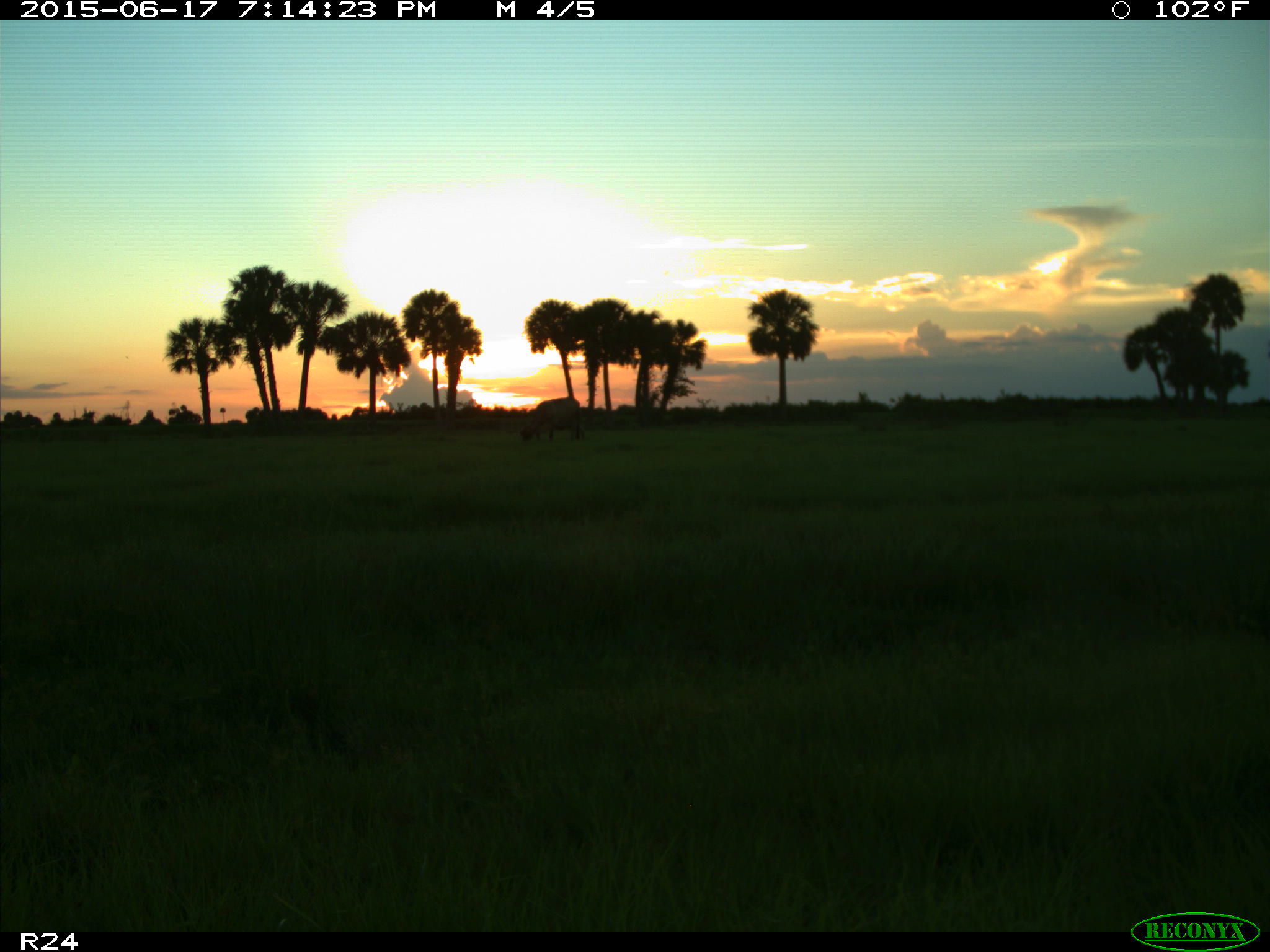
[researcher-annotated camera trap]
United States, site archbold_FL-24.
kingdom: Animalia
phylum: Chordata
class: Mammalia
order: Artiodactyla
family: Bovidae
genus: Bos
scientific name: Bos taurus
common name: domestic cow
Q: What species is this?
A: Bos taurus (domestic cow).